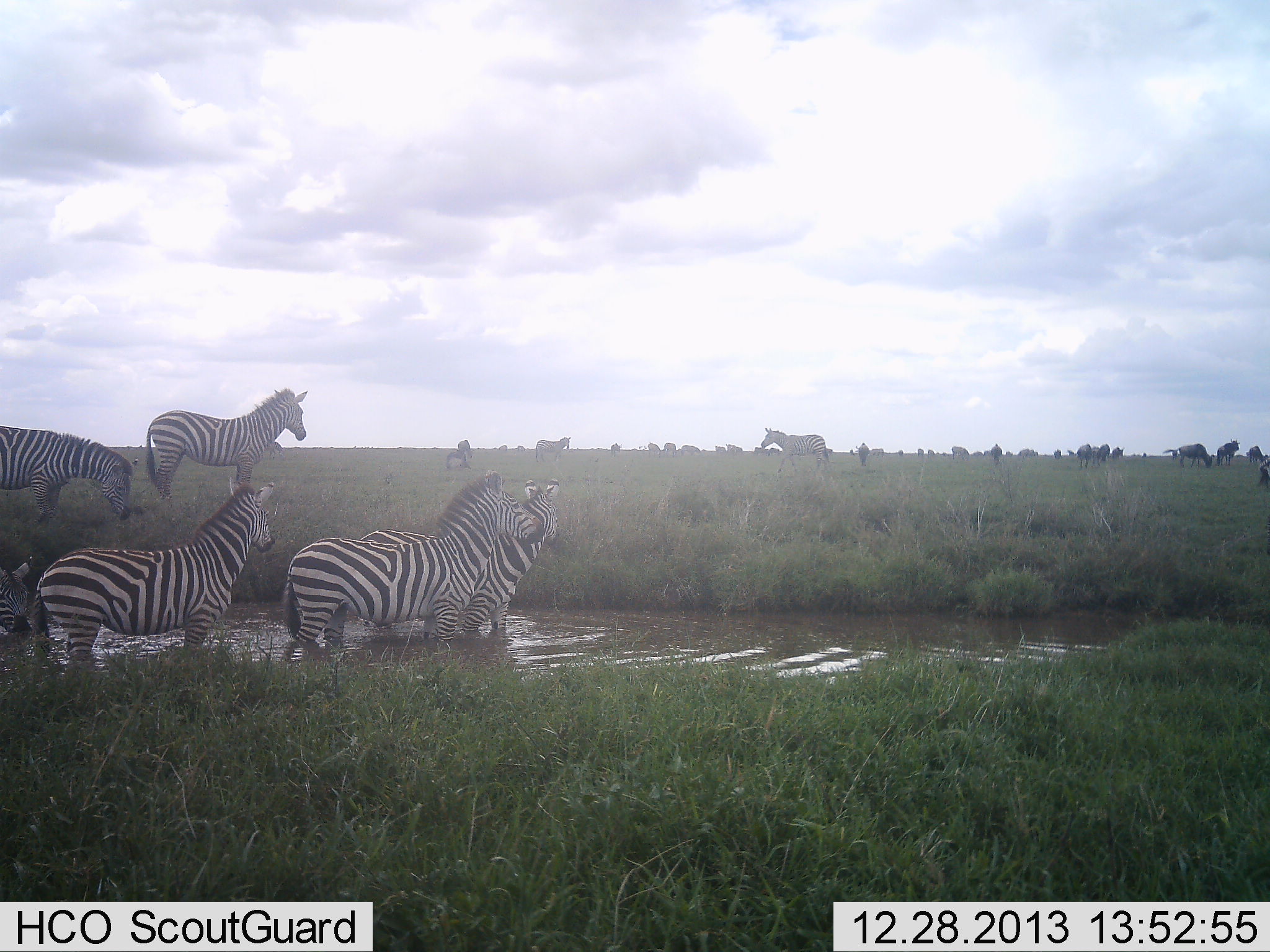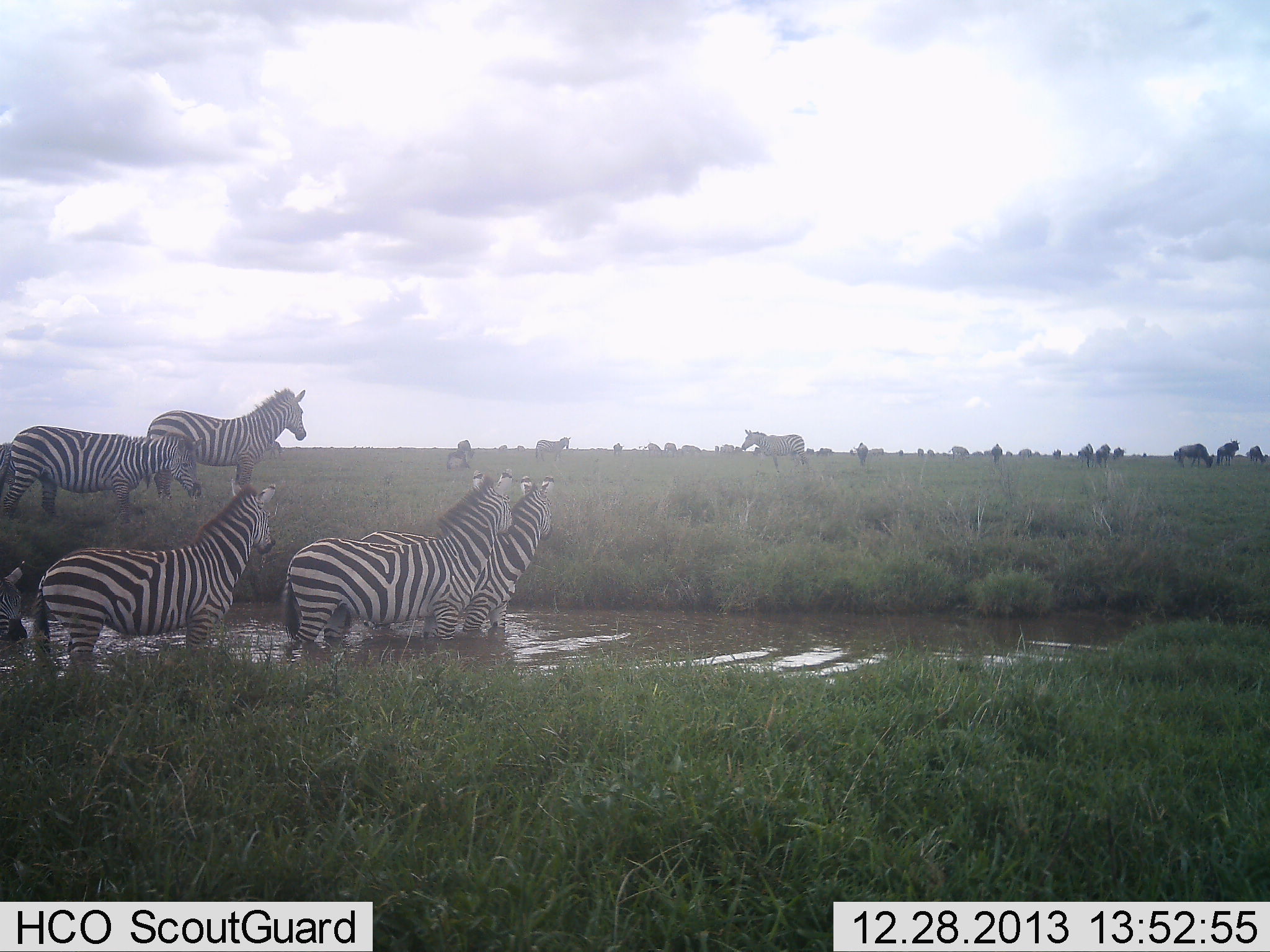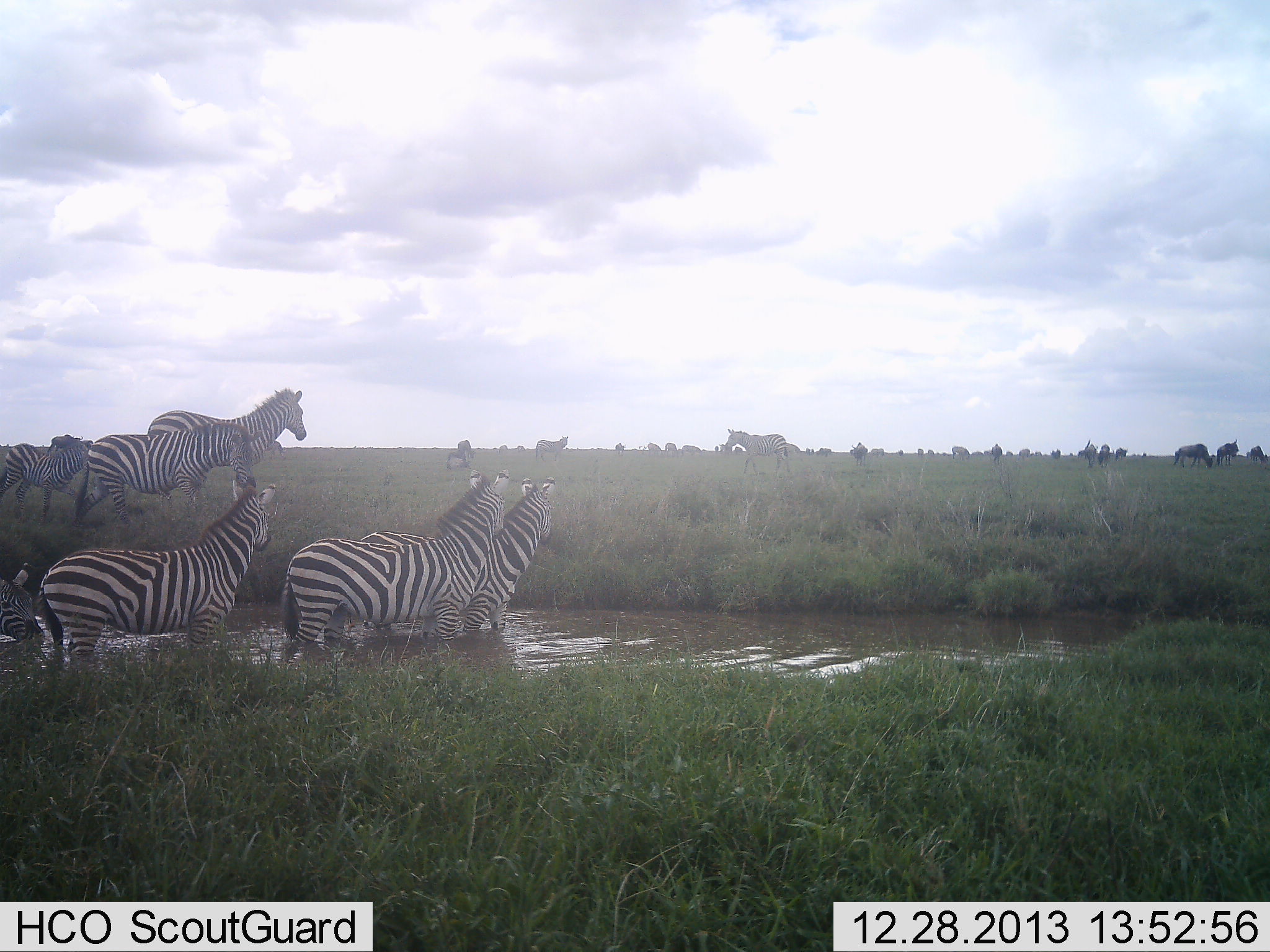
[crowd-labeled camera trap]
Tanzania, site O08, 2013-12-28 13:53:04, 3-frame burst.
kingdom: Animalia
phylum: Chordata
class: Mammalia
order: Perissodactyla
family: Equidae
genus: Equus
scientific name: Equus quagga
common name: plains zebra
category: zebra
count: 8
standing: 72%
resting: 7%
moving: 54%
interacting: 21%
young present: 3%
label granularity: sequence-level